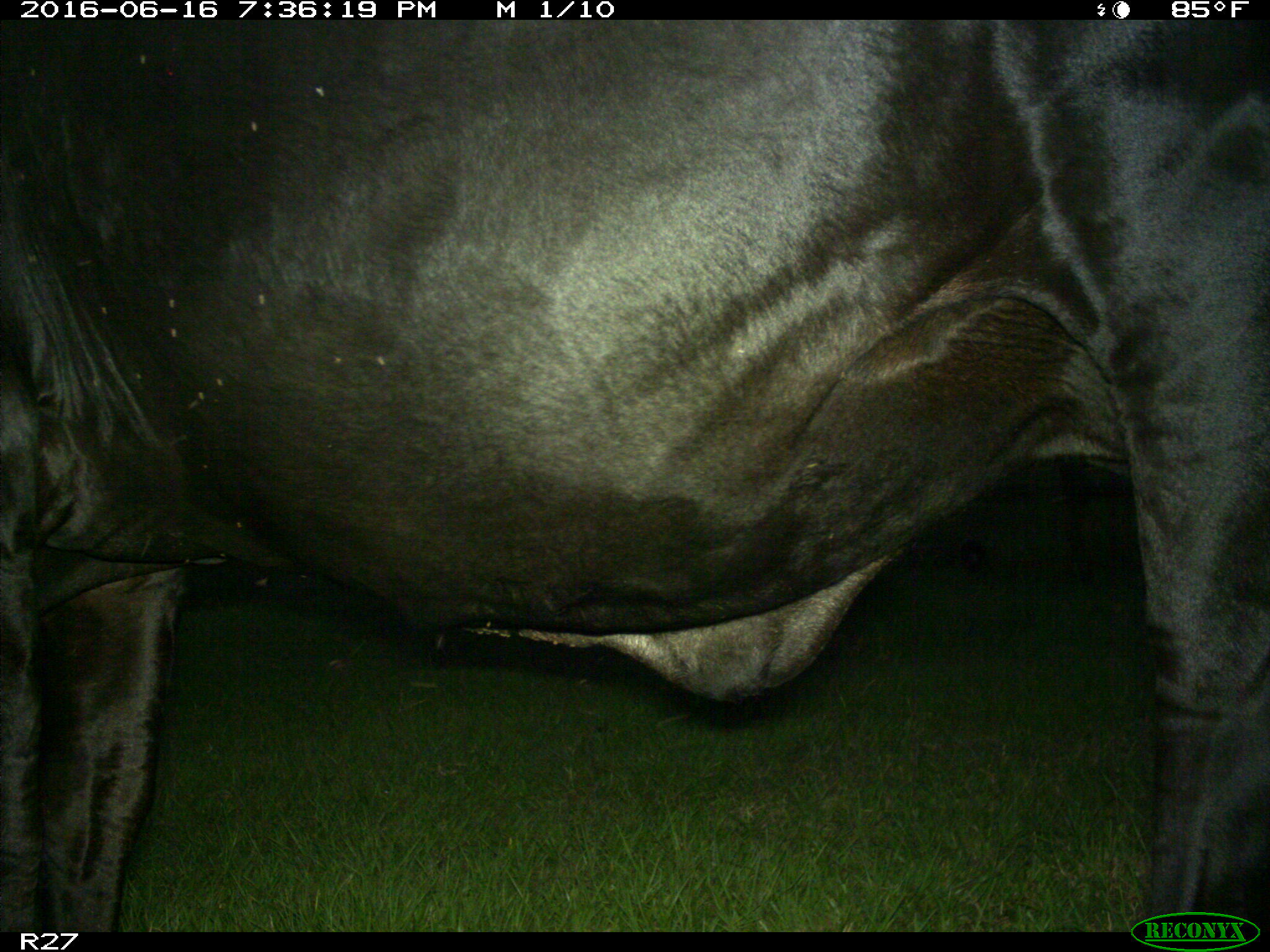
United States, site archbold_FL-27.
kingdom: Animalia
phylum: Chordata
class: Mammalia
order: Artiodactyla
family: Bovidae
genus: Bos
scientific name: Bos taurus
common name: domestic cow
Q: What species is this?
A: Bos taurus (domestic cow).